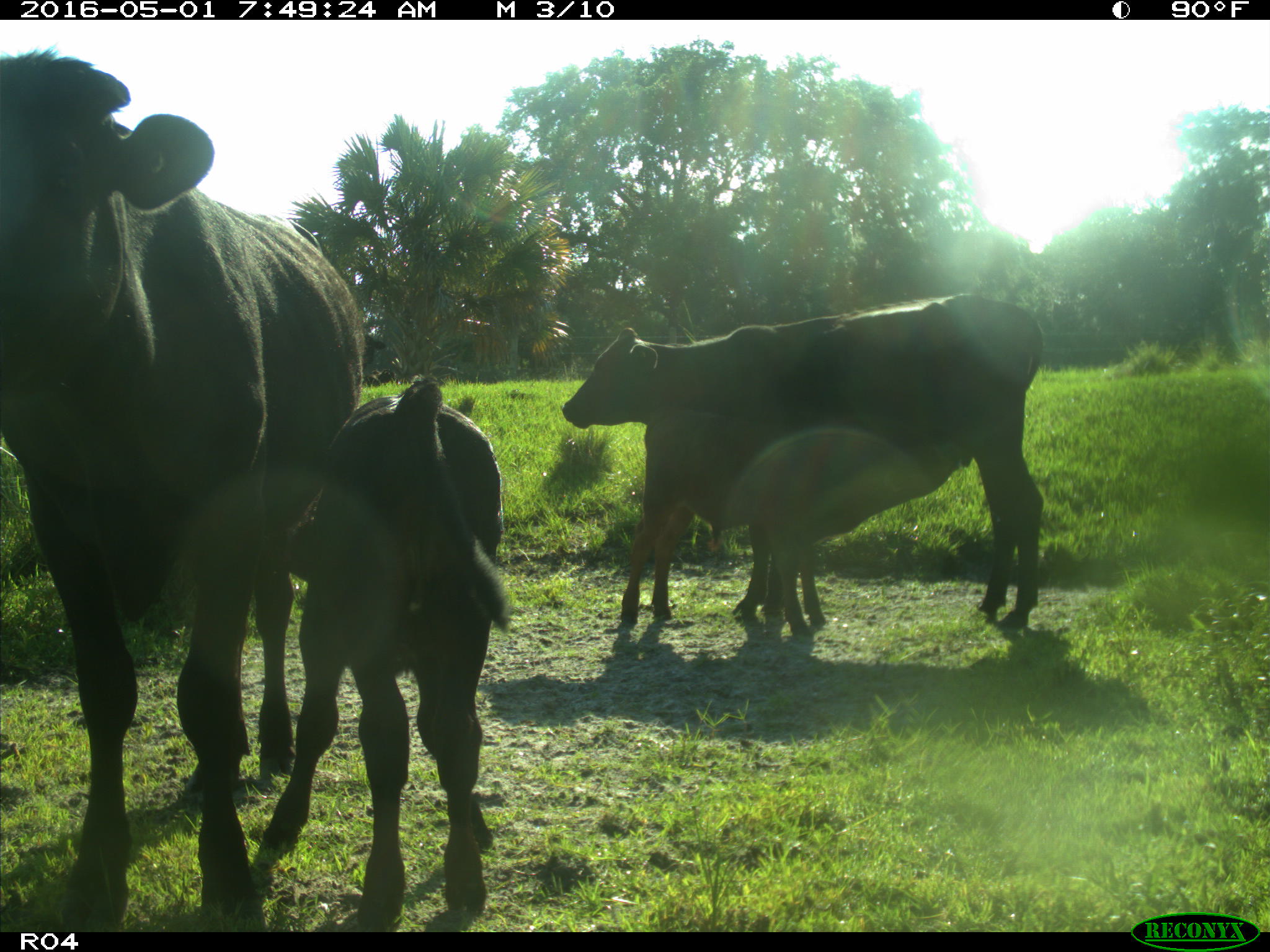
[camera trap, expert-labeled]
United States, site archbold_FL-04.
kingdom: Animalia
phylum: Chordata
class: Mammalia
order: Artiodactyla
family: Bovidae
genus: Bos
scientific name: Bos taurus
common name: domestic cow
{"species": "Bos taurus (domestic cow)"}